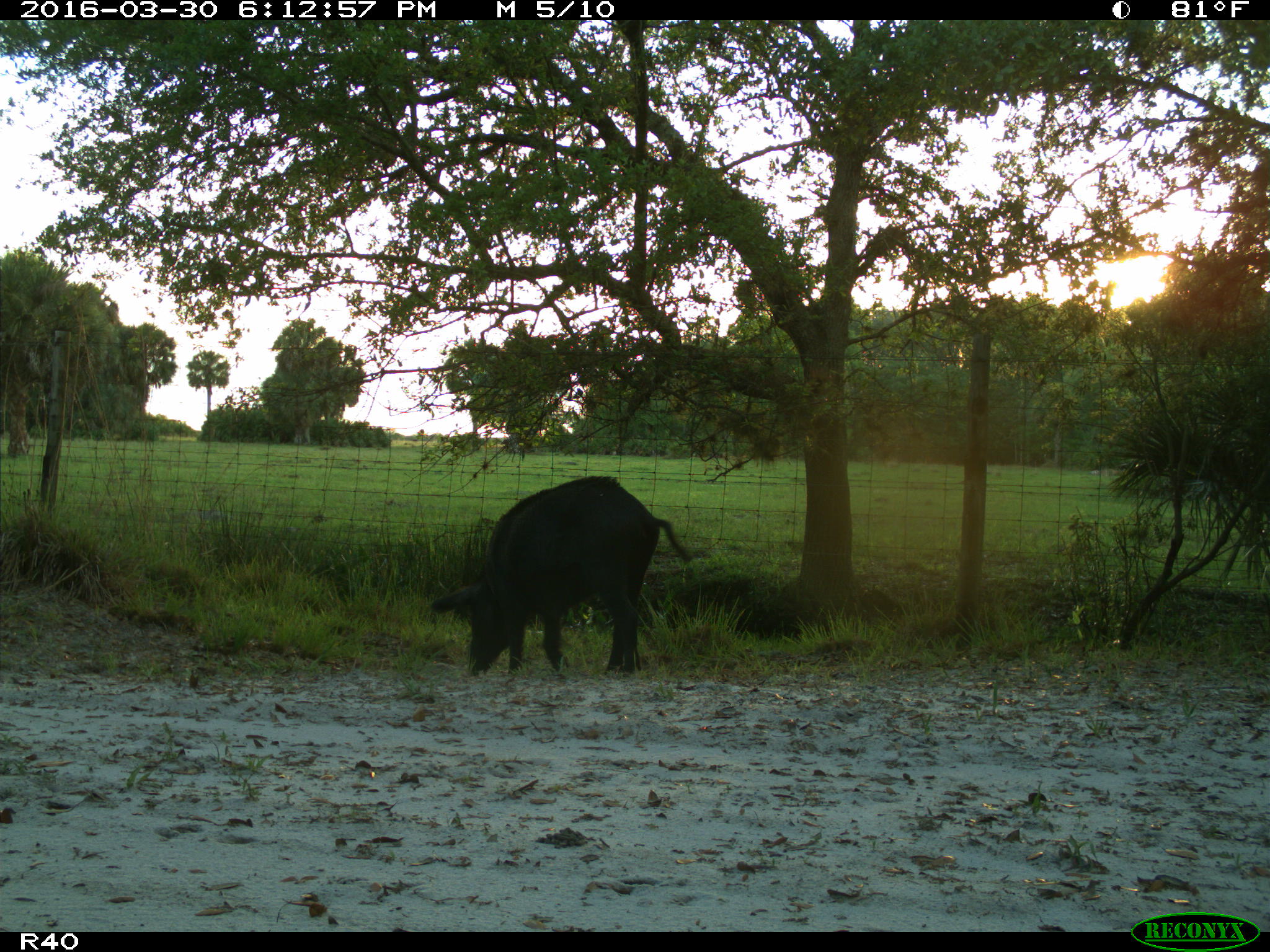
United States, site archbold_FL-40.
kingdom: Animalia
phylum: Chordata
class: Mammalia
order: Artiodactyla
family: Suidae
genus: Sus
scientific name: Sus scrofa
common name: wild boar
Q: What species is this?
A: Sus scrofa (wild boar).